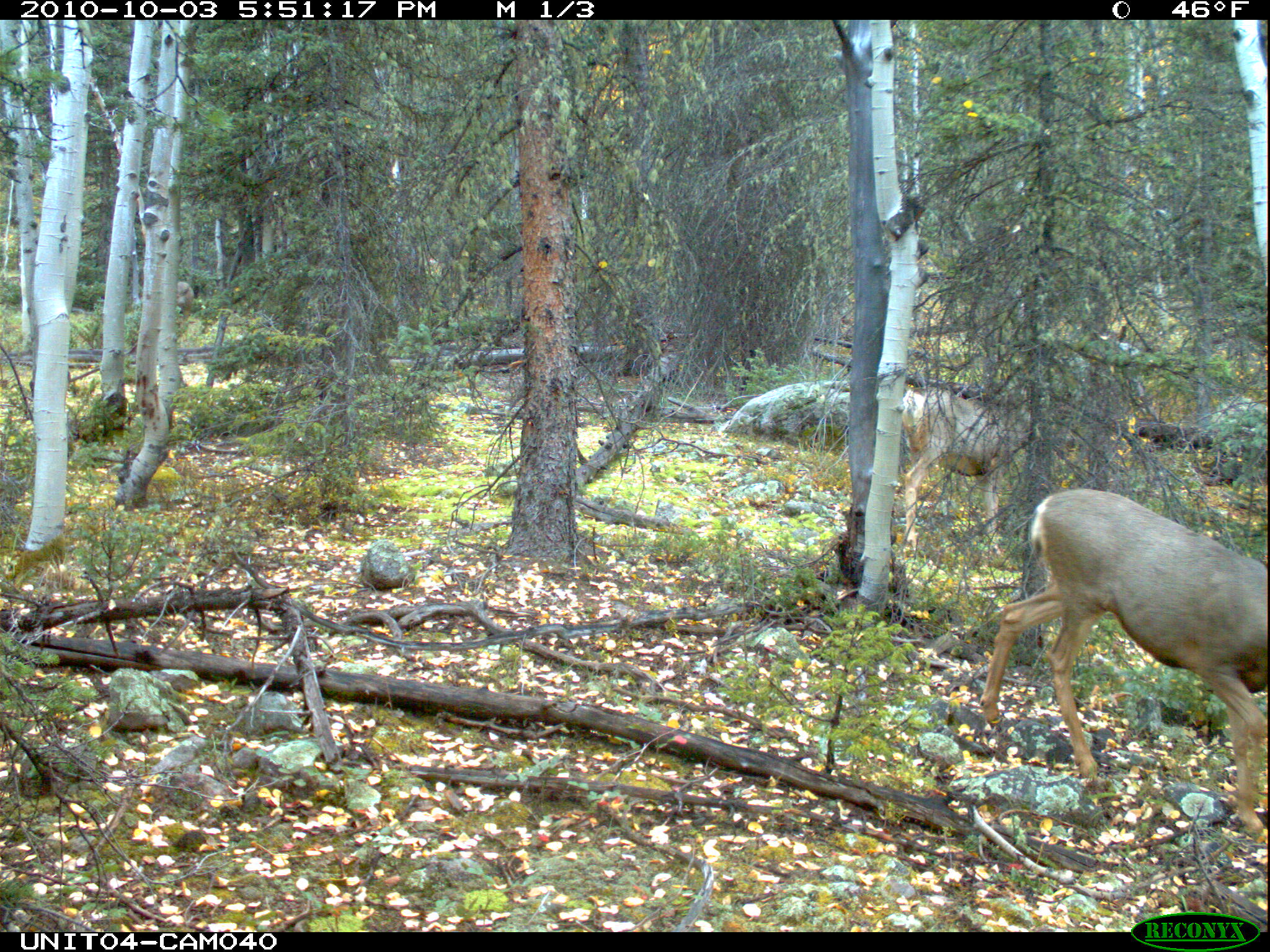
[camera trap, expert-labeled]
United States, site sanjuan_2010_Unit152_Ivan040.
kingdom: Animalia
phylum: Chordata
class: Mammalia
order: Artiodactyla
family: Cervidae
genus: Odocoileus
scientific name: Odocoileus hemionus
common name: mule deer